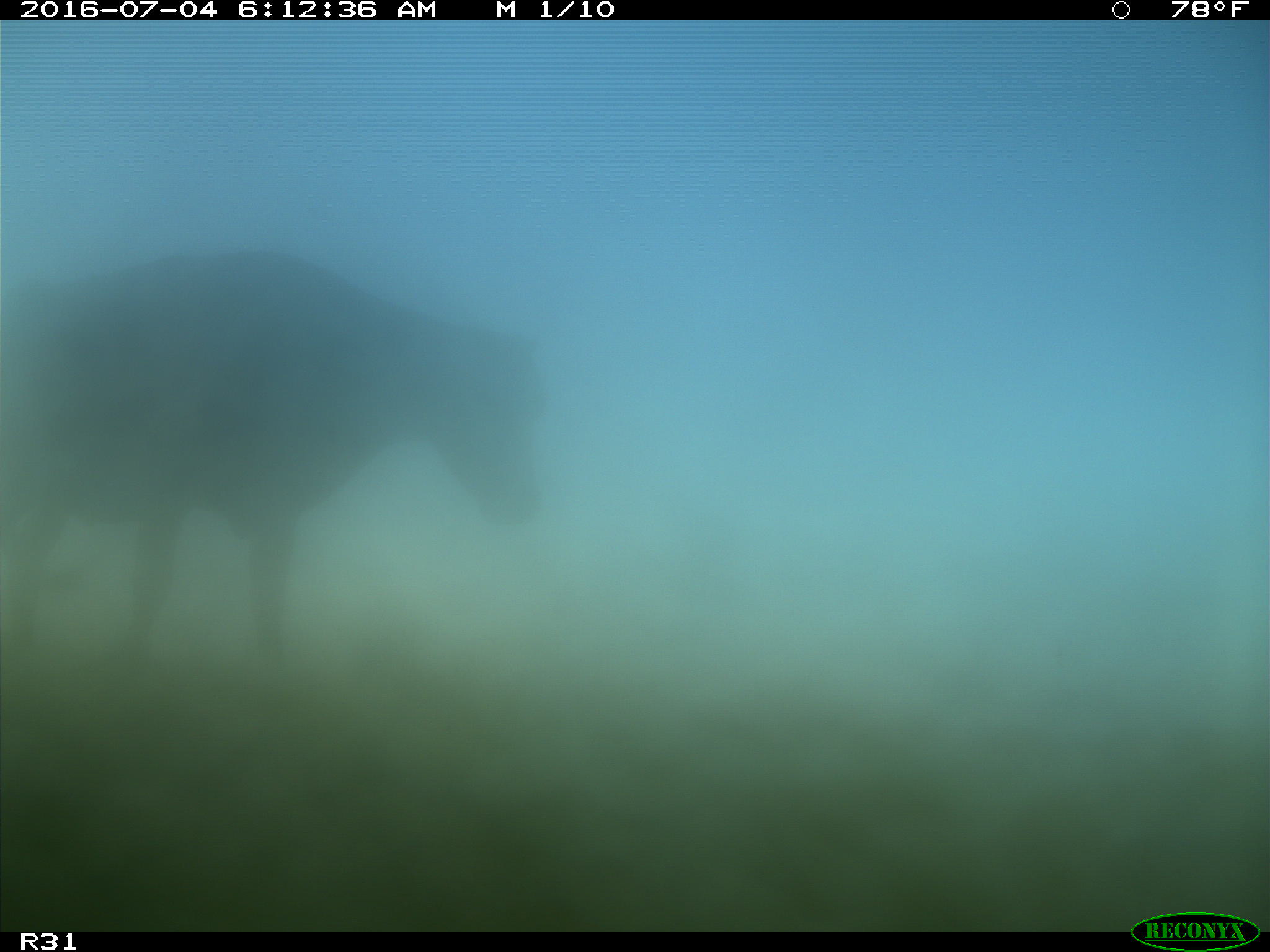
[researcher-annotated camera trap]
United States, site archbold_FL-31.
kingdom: Animalia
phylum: Chordata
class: Mammalia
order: Artiodactyla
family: Bovidae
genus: Bos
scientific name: Bos taurus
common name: domestic cow